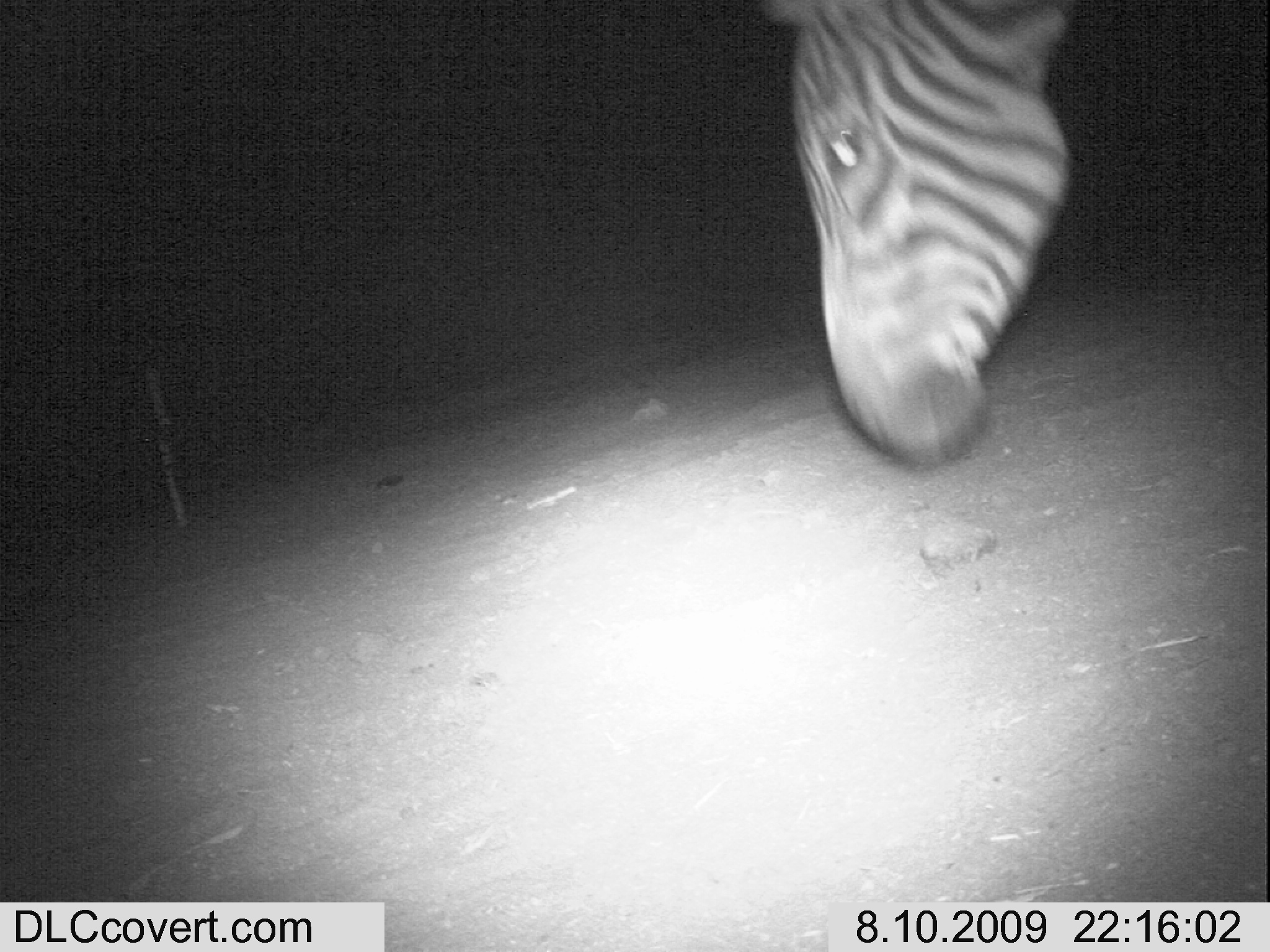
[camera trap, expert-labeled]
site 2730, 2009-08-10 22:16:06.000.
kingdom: Animalia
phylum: Chordata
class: Mammalia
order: Perissodactyla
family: Equidae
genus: Equus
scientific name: Equus quagga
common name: plains zebra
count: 1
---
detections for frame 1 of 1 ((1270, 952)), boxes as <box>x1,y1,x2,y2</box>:
equus quagga: <box>758,0,1072,463</box>